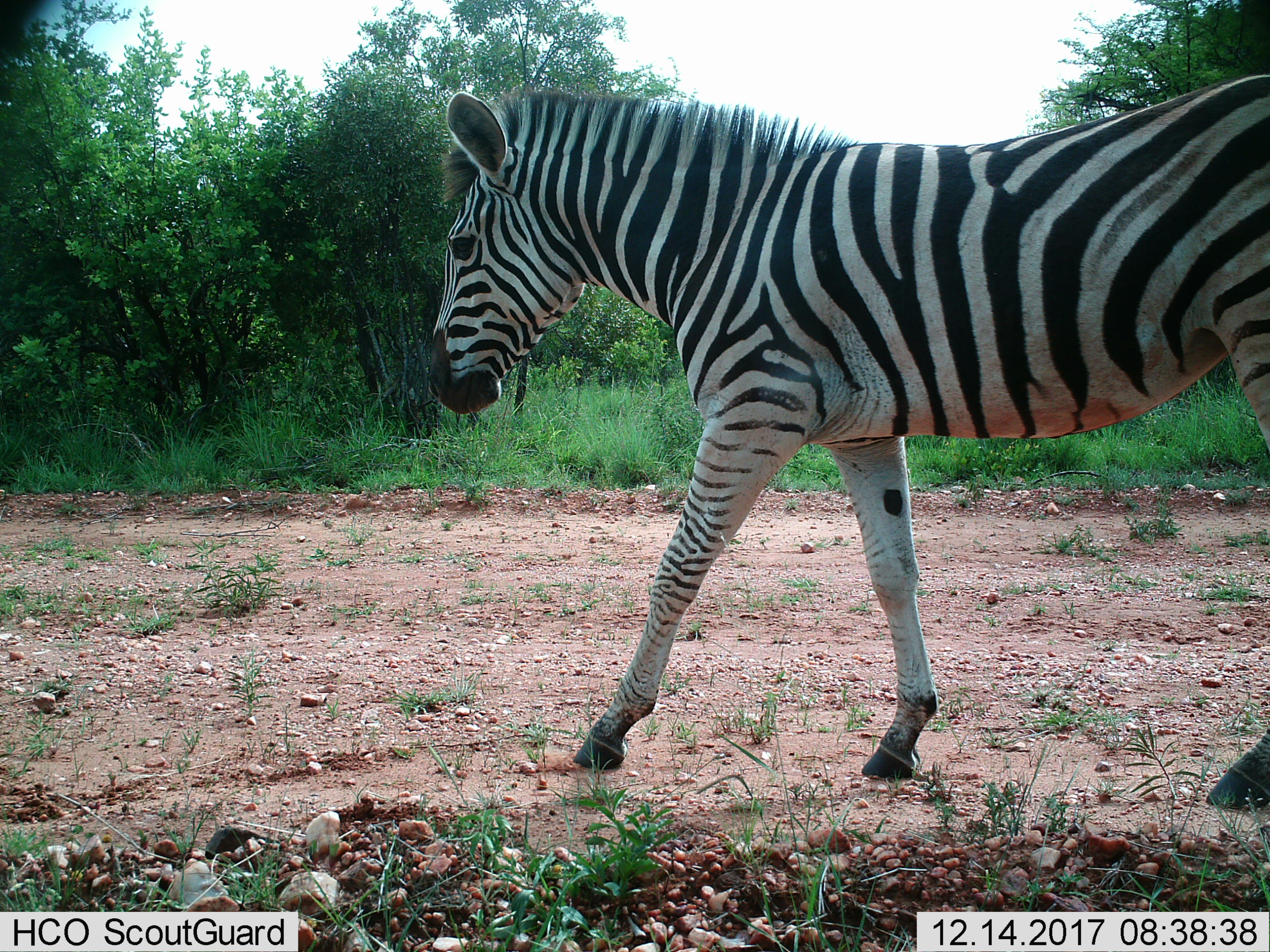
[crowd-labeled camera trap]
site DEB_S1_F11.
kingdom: Animalia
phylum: Chordata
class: Mammalia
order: Perissodactyla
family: Equidae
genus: Equus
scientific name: Equus quagga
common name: plains zebra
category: zebraplains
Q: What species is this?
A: Zebraplains (plains zebra) (Equus quagga).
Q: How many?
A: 1.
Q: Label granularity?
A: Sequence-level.